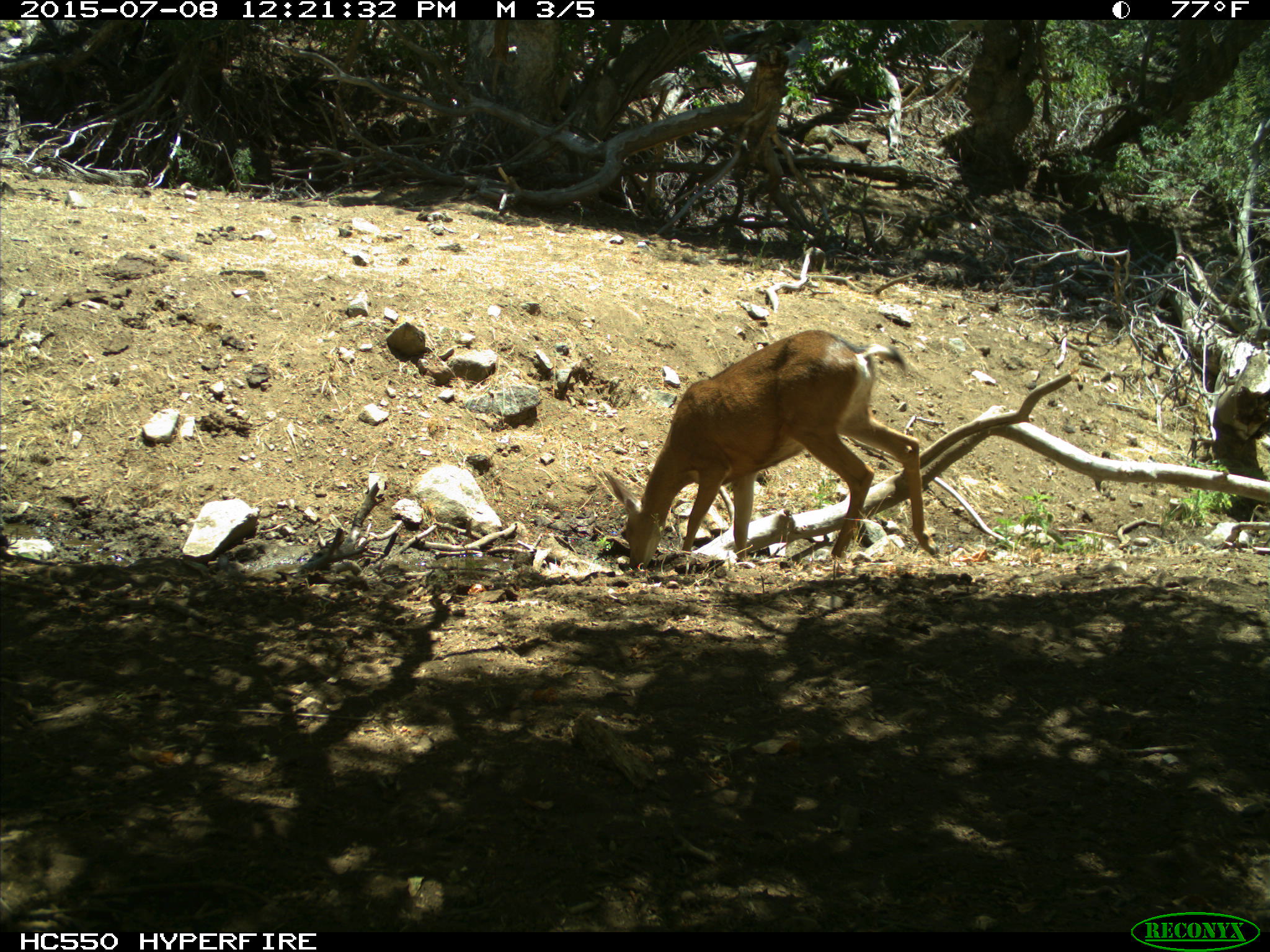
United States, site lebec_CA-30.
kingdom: Animalia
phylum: Chordata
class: Mammalia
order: Artiodactyla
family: Cervidae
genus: Odocoileus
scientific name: Odocoileus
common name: deer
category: unidentified deer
Unidentified deer (deer) (Odocoileus).